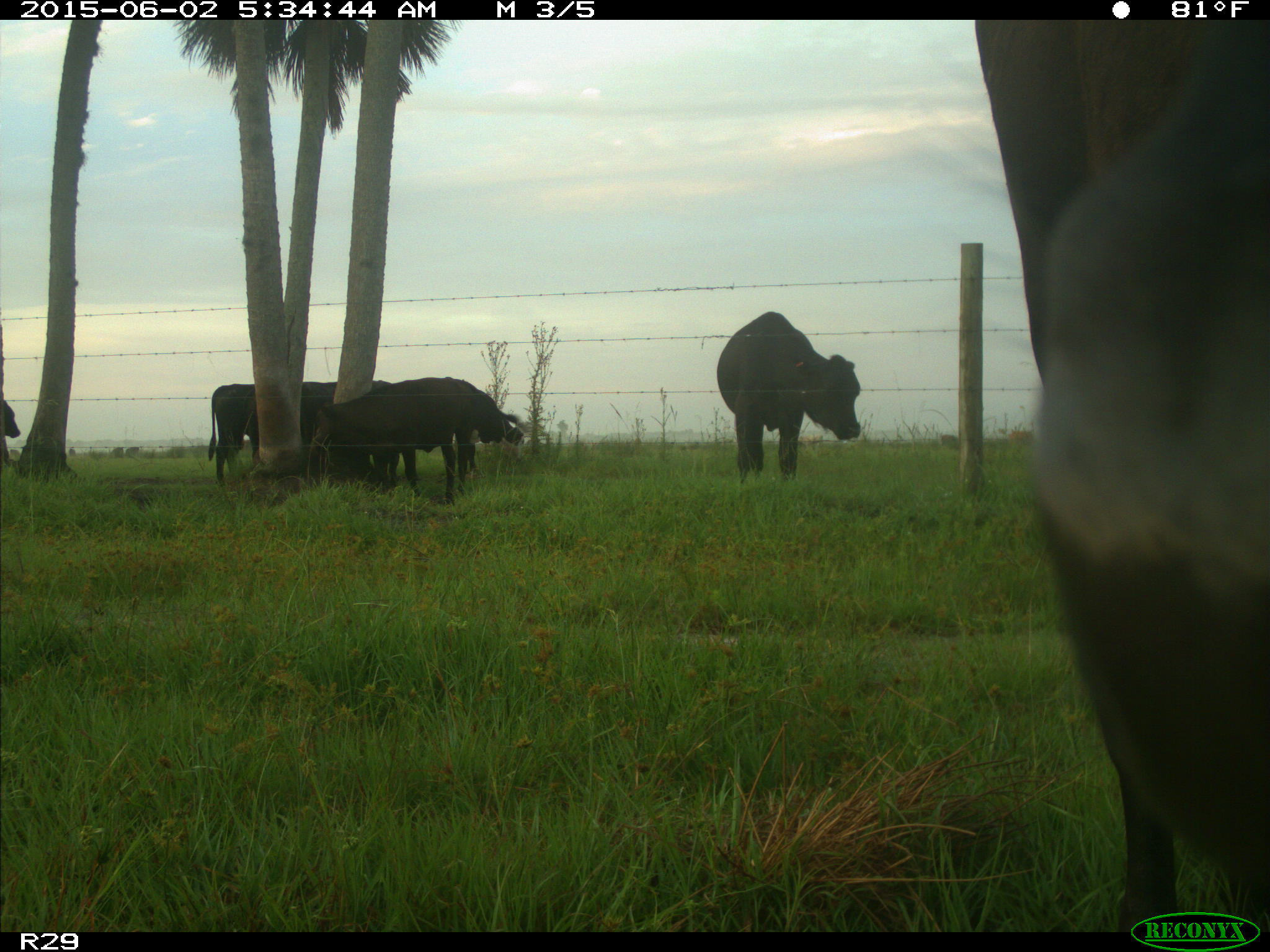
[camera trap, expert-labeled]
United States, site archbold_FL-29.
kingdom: Animalia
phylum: Chordata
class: Mammalia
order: Artiodactyla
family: Bovidae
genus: Bos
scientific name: Bos taurus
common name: domestic cow